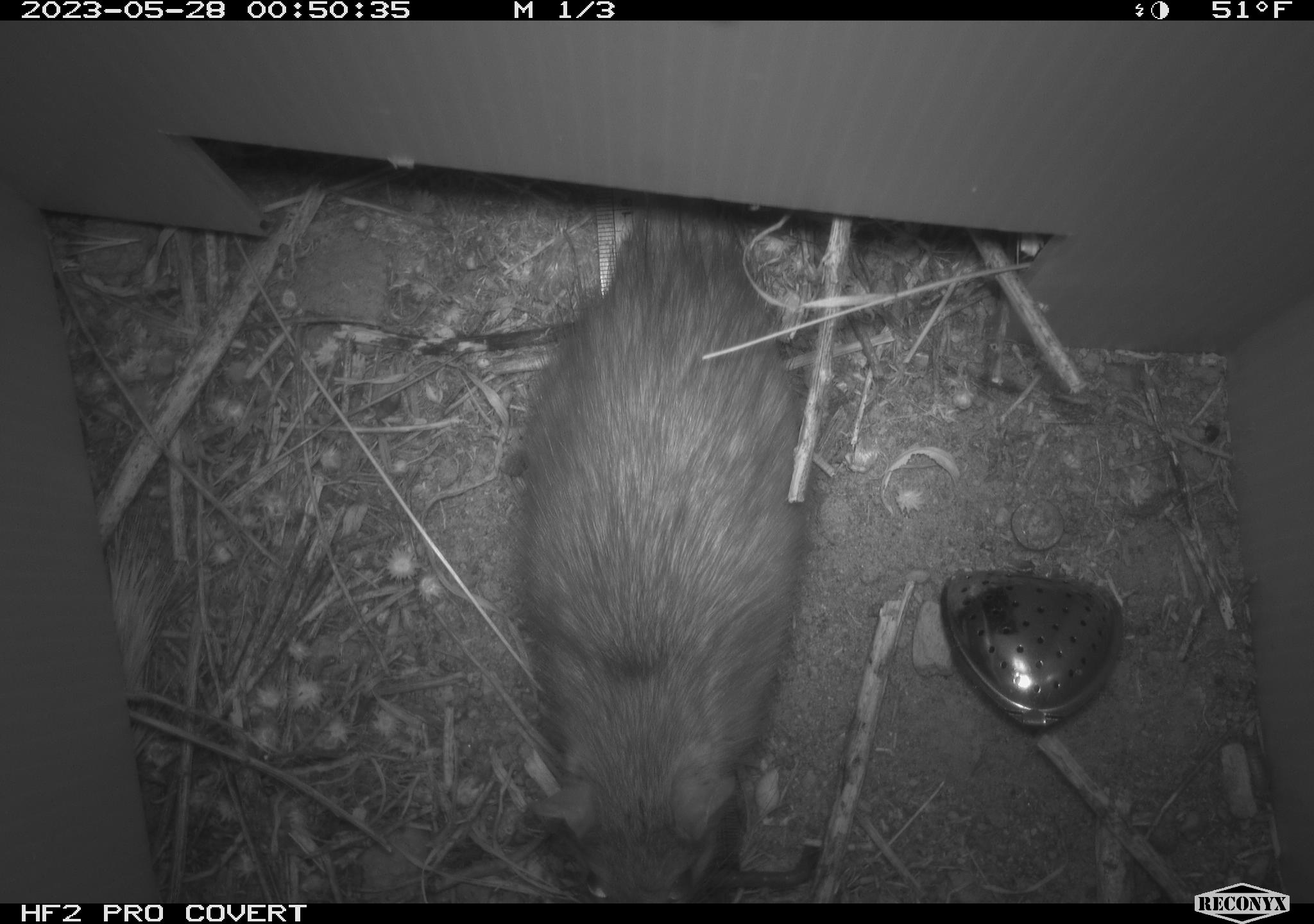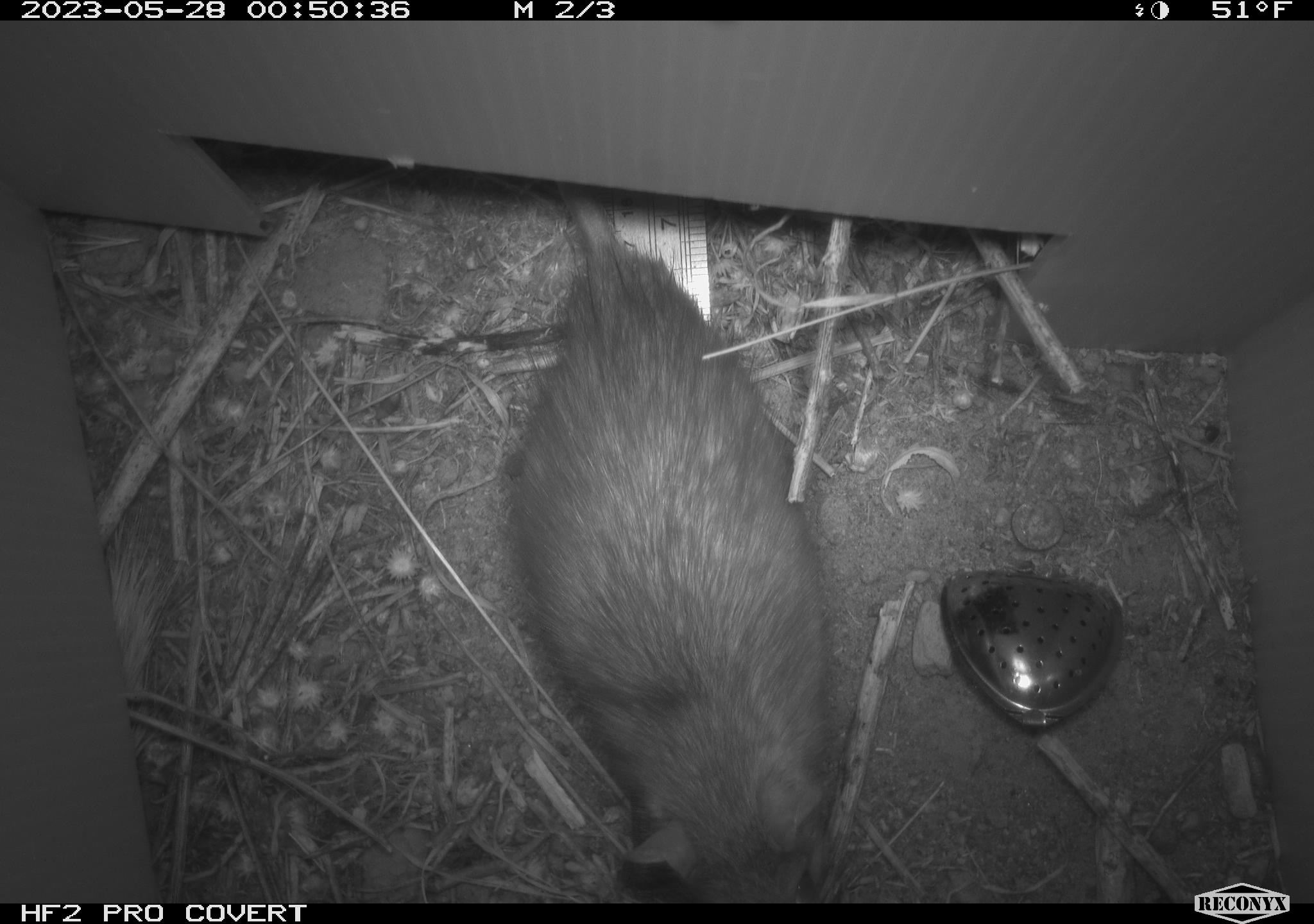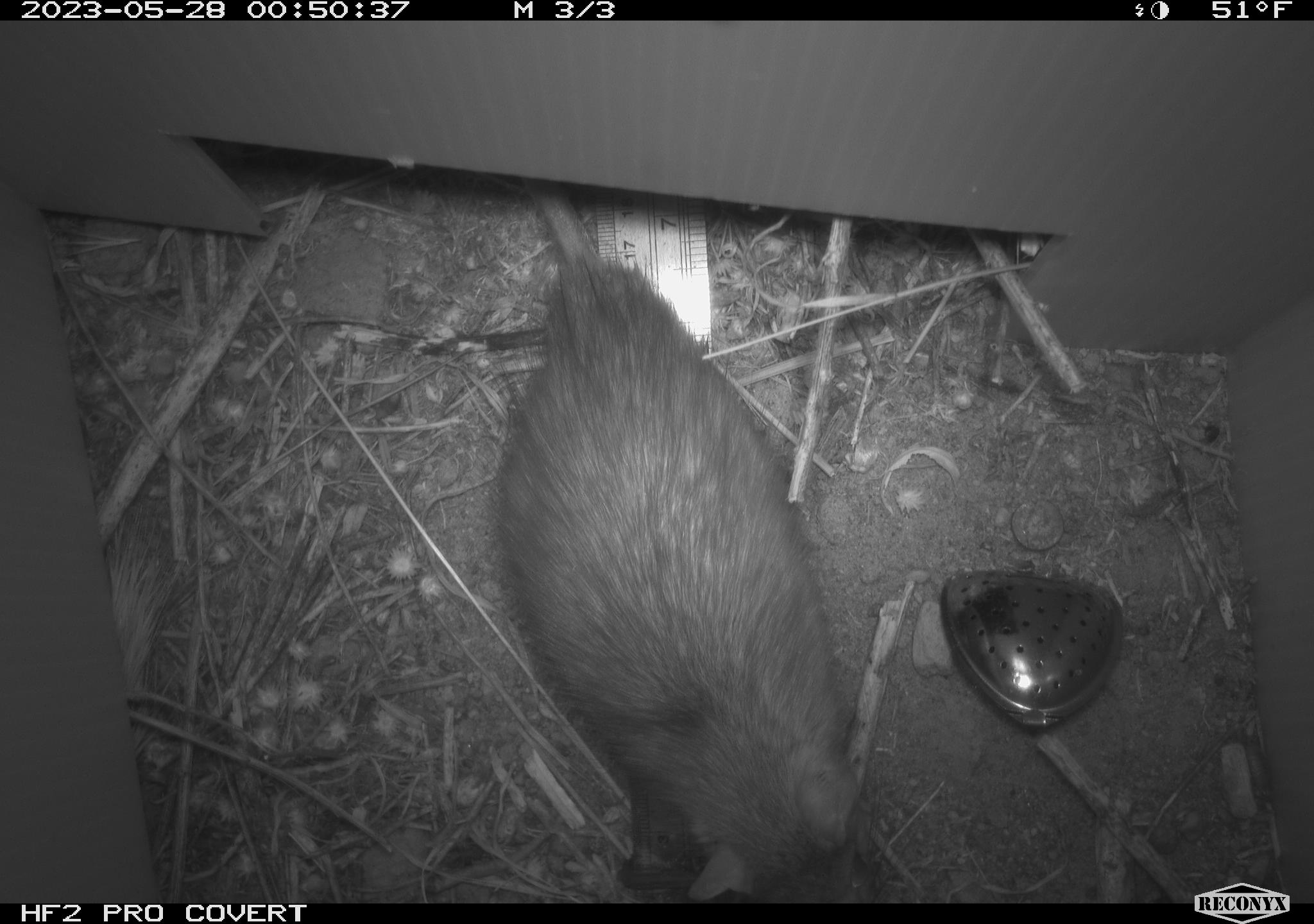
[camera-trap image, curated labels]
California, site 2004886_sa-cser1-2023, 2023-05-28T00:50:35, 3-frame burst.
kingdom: Animalia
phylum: Chordata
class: Mammalia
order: Rodentia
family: Muridae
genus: Rattus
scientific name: Rattus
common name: rat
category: rattus species